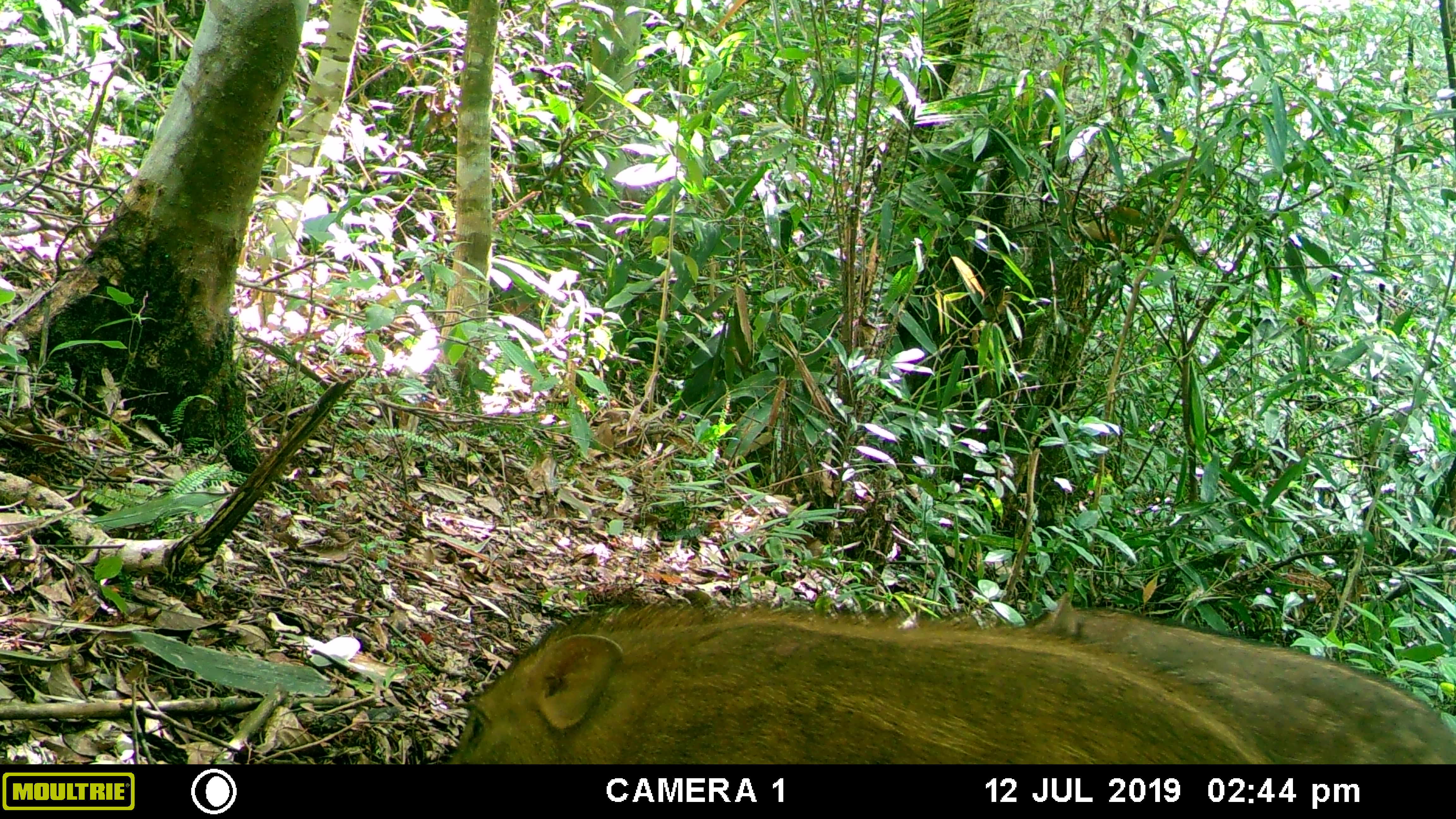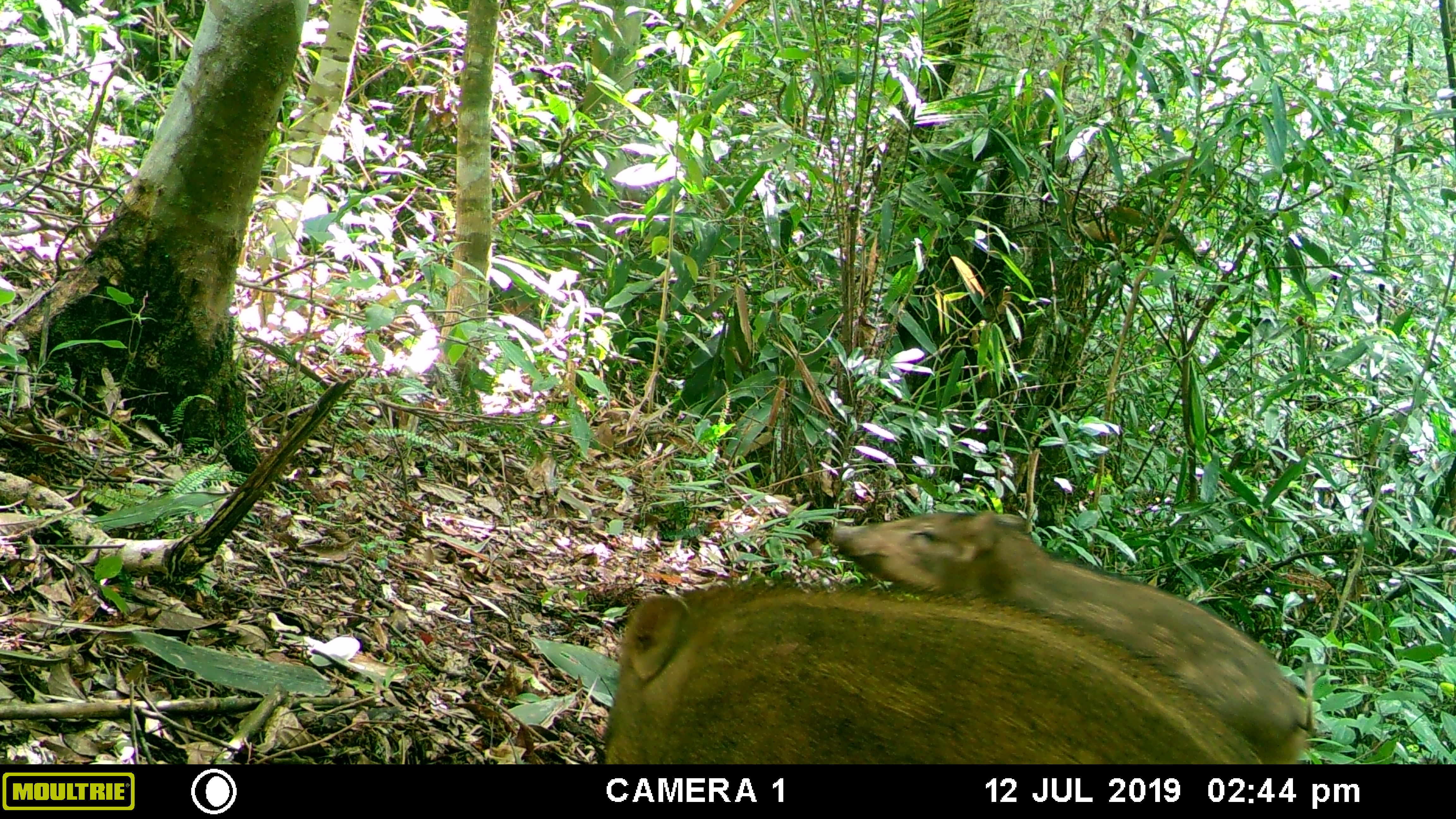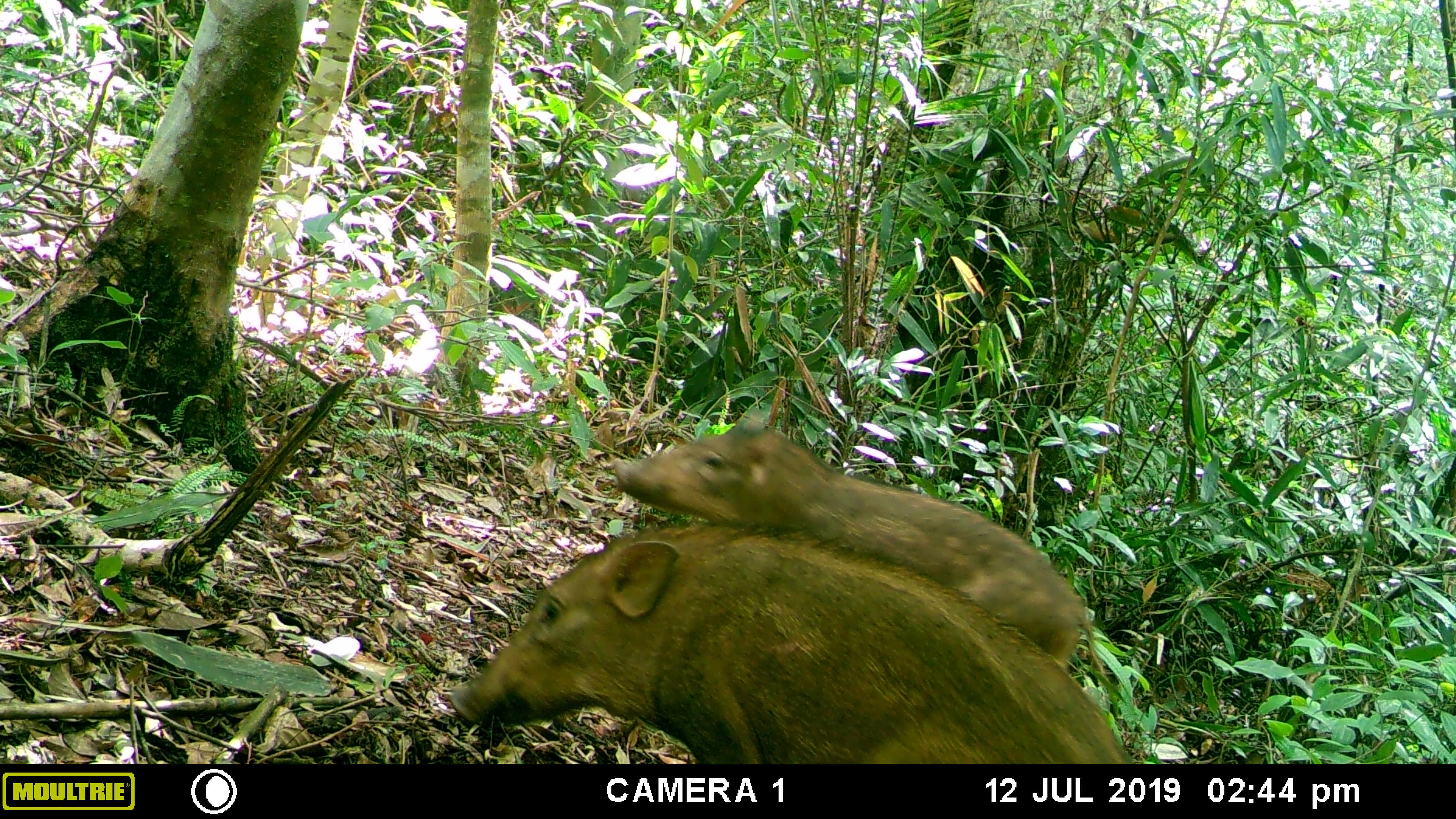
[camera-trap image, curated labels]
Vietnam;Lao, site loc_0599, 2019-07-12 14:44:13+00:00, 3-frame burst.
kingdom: Animalia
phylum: Chordata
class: Mammalia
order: Artiodactyla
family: Suidae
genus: Sus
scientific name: Sus scrofa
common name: eurasian wild pig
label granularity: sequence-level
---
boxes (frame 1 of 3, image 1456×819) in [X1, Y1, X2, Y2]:
eurasian wild pig: [450, 603, 1270, 764]; [1030, 592, 1456, 764]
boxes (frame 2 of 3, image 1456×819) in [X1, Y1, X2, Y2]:
eurasian wild pig: [830, 512, 1315, 764]; [606, 579, 1259, 764]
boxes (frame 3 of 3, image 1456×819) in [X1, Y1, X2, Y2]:
eurasian wild pig: [449, 521, 1128, 764]; [613, 425, 1106, 678]